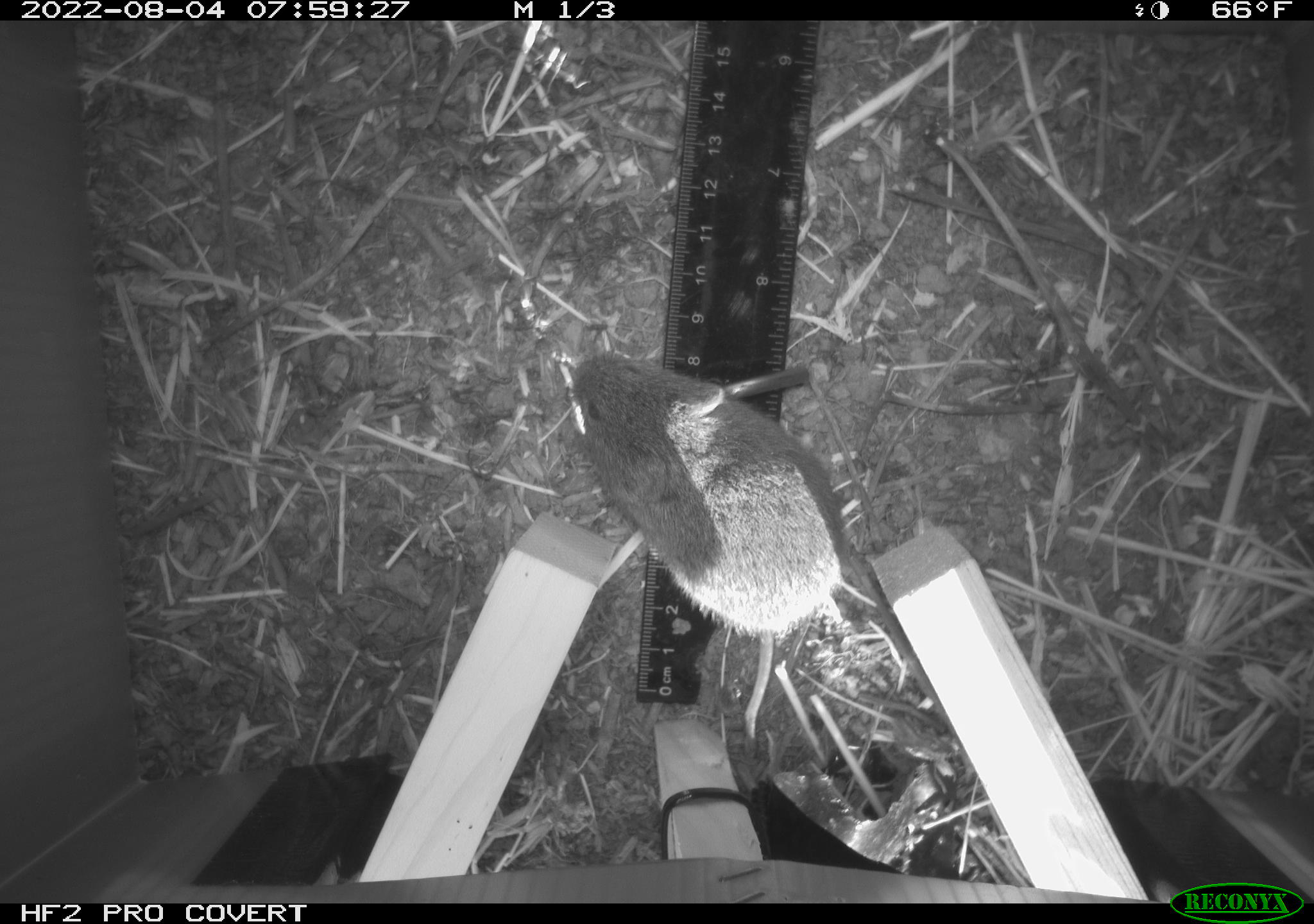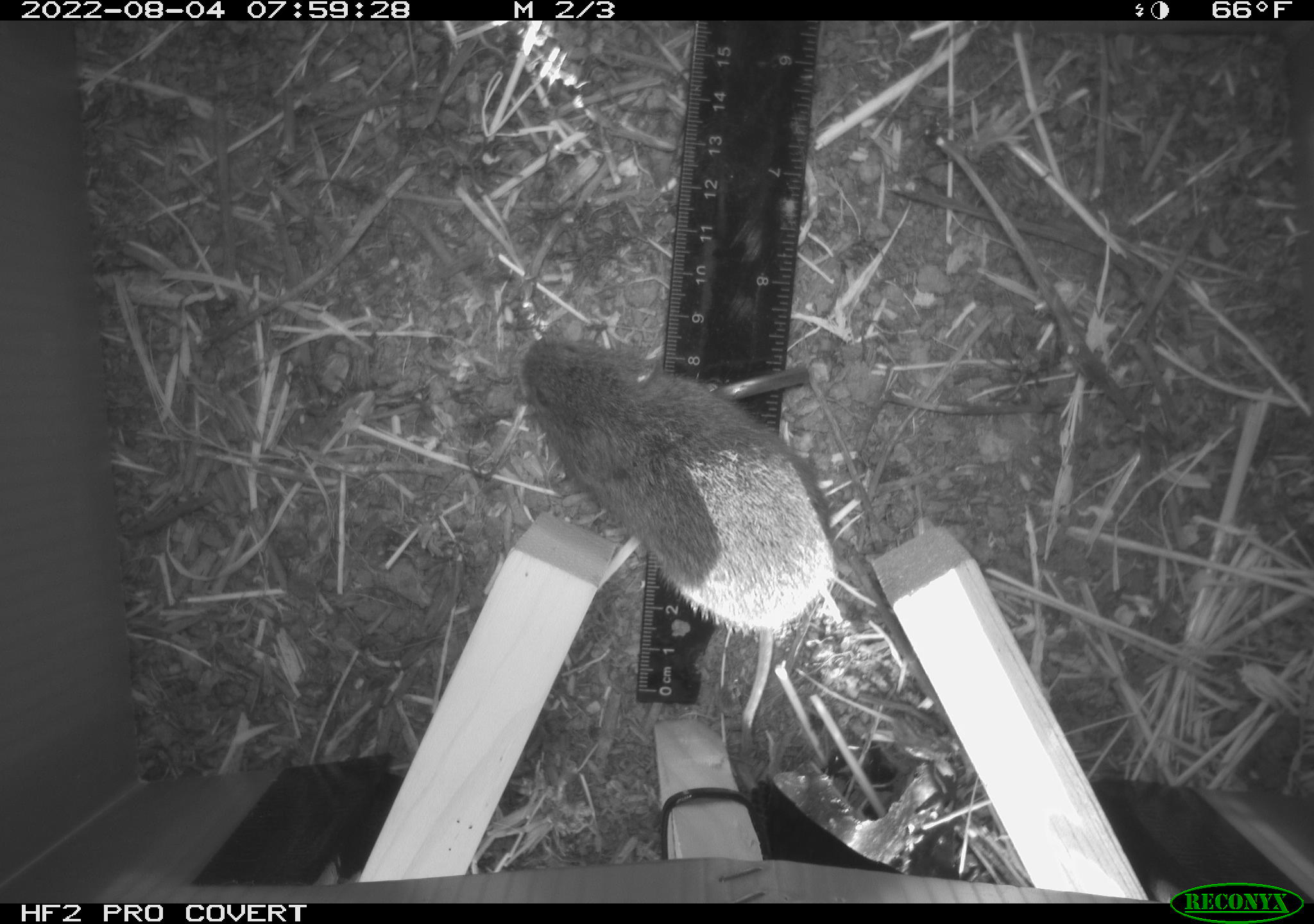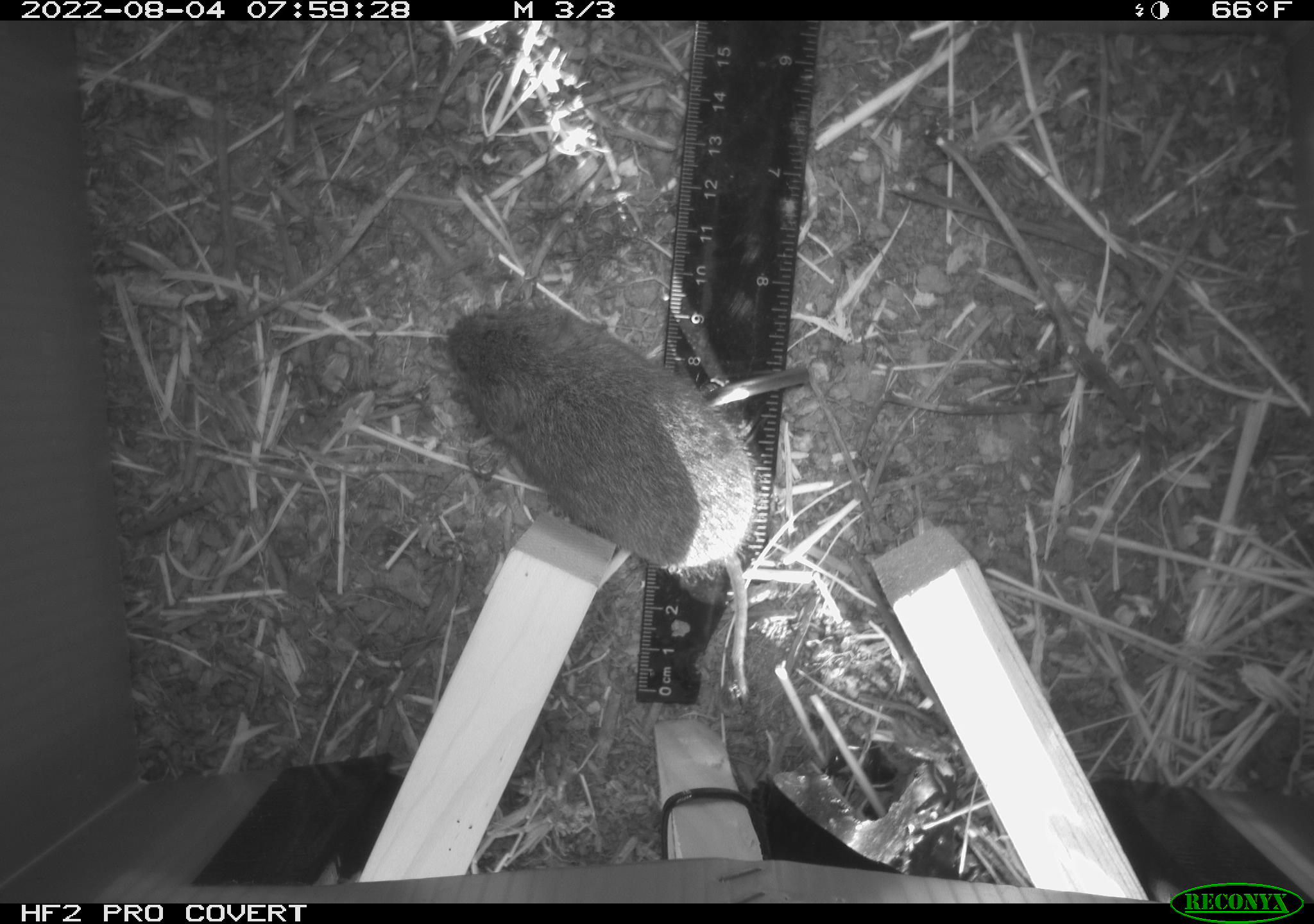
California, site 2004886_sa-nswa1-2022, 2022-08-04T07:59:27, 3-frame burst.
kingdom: Animalia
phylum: Chordata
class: Mammalia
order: Rodentia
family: Cricetidae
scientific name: Cricetidae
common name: hamsters, voles, lemmings, and allies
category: cricetidae family